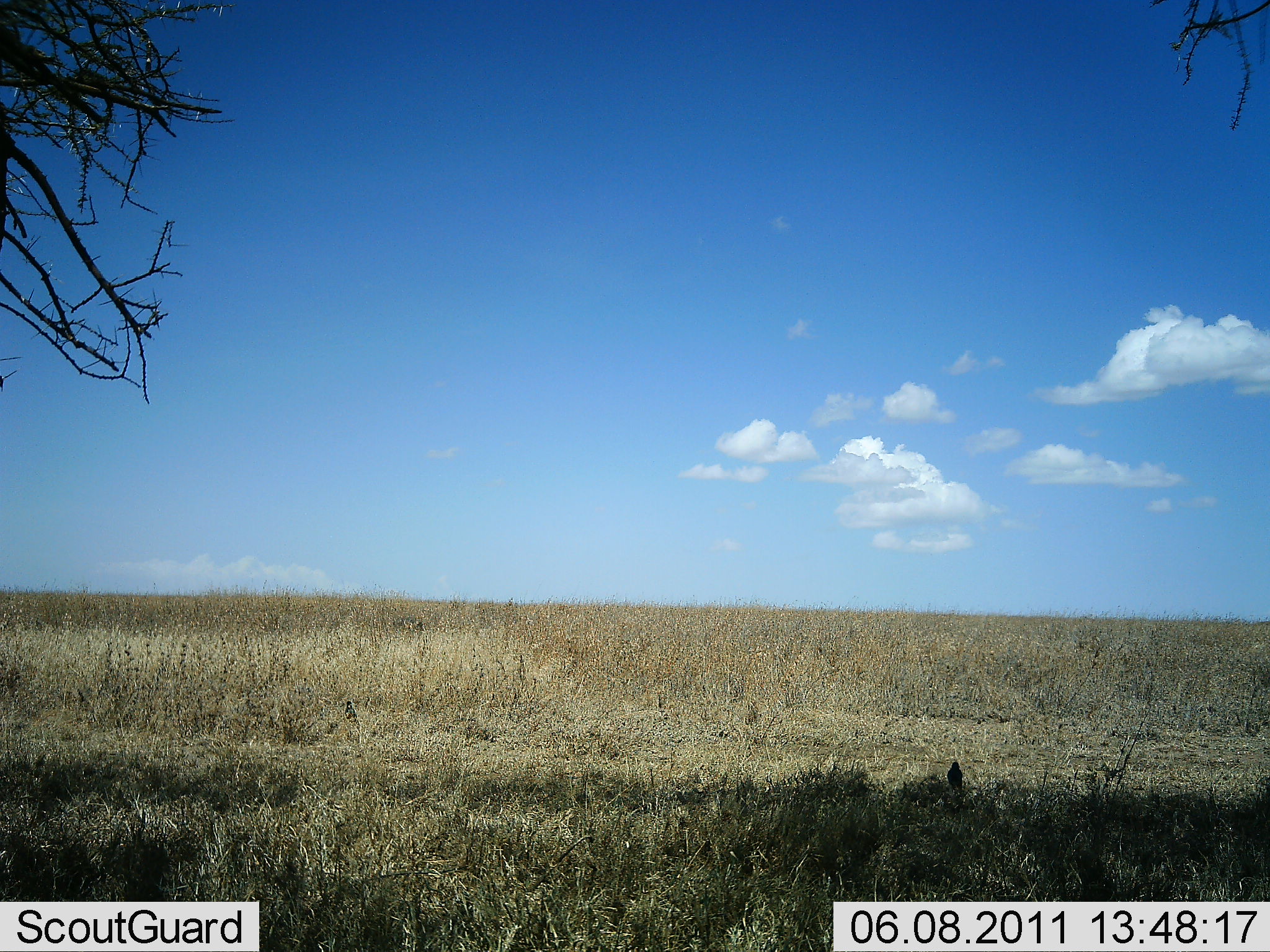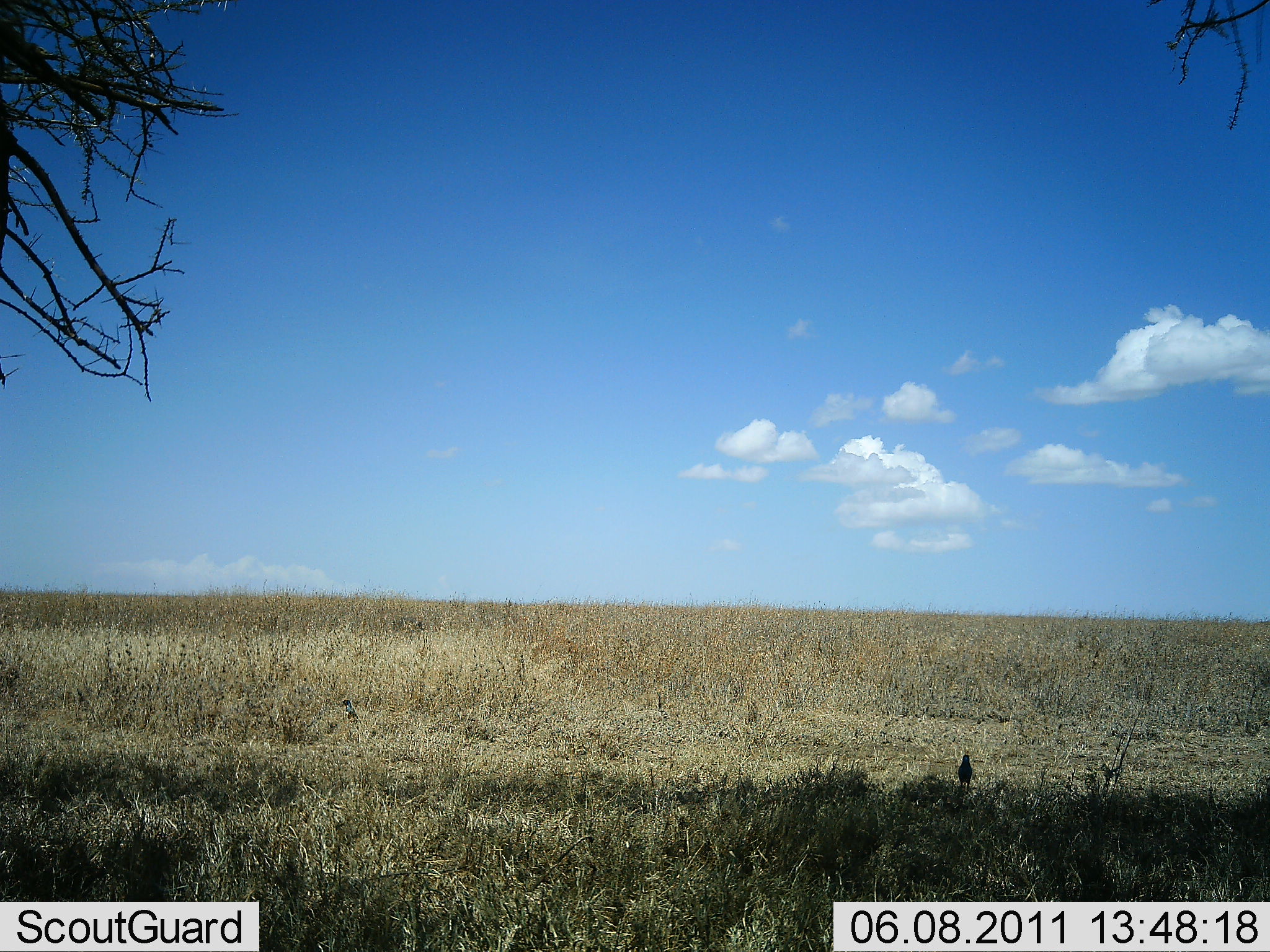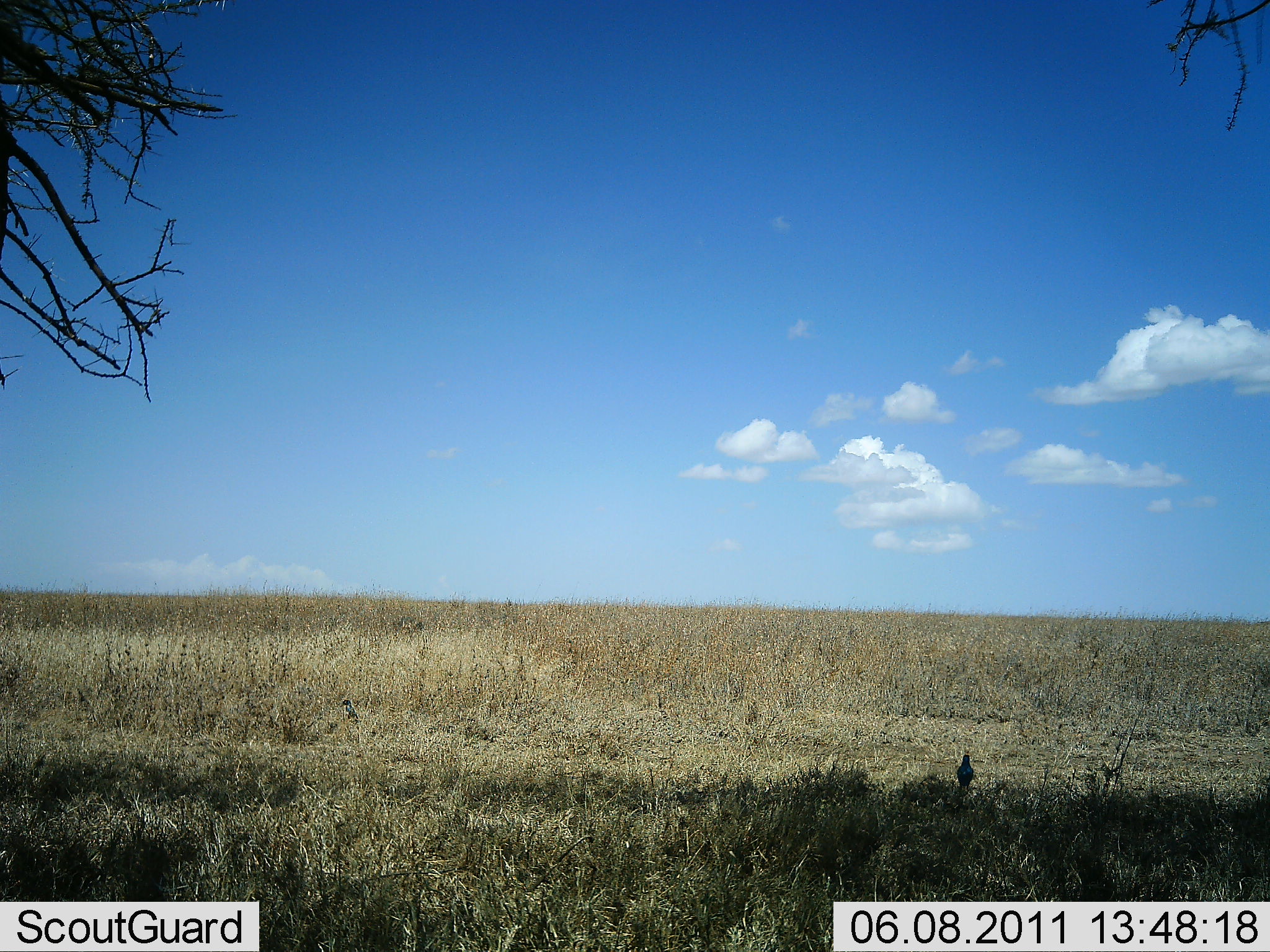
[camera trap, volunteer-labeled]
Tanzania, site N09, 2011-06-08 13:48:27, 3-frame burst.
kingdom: Animalia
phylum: Chordata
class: Aves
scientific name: Aves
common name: bird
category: otherbird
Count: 1.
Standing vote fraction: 64%.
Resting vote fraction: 0%.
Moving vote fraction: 36%.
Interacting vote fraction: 0%.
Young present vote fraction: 0%.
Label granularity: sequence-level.